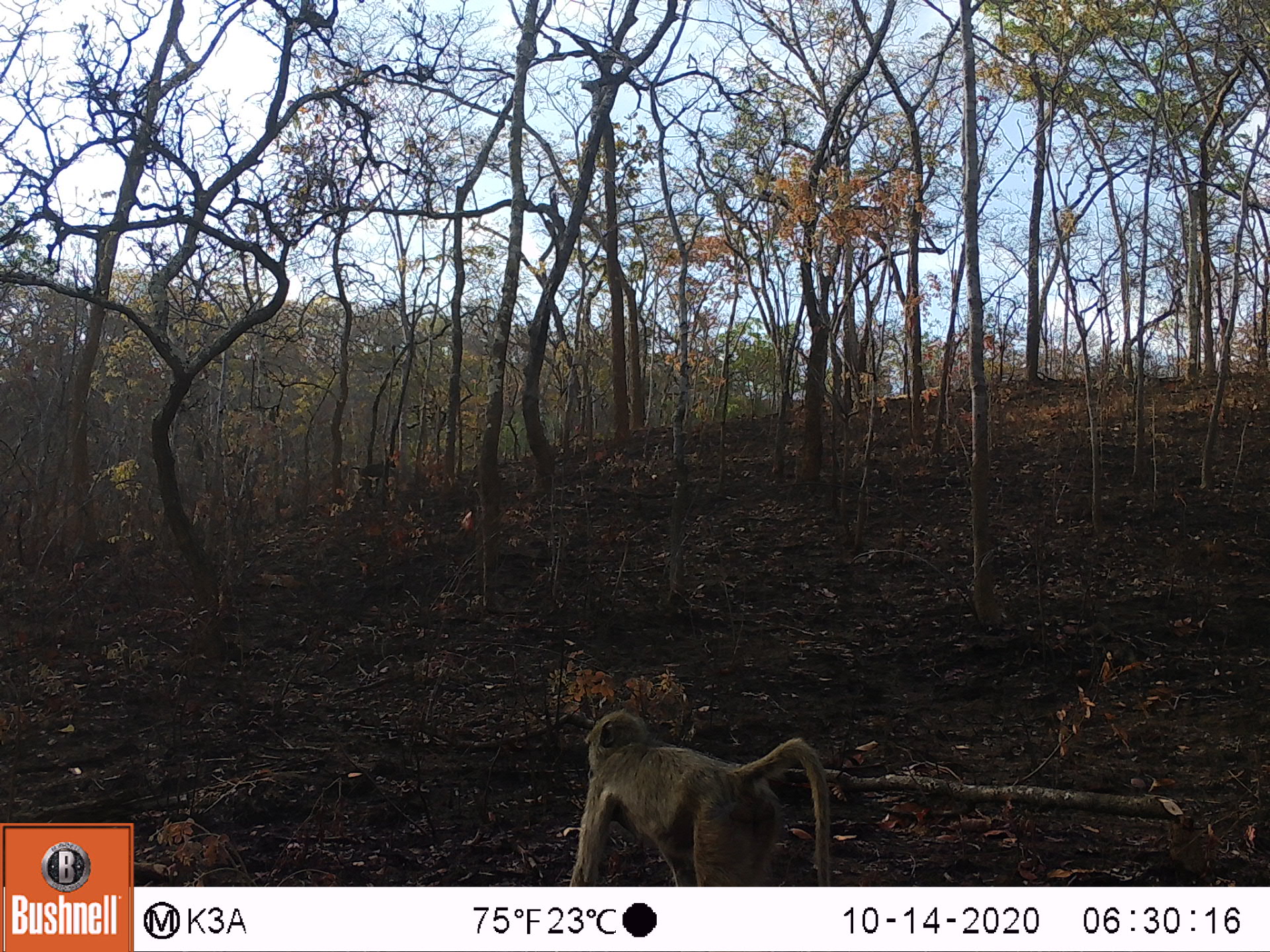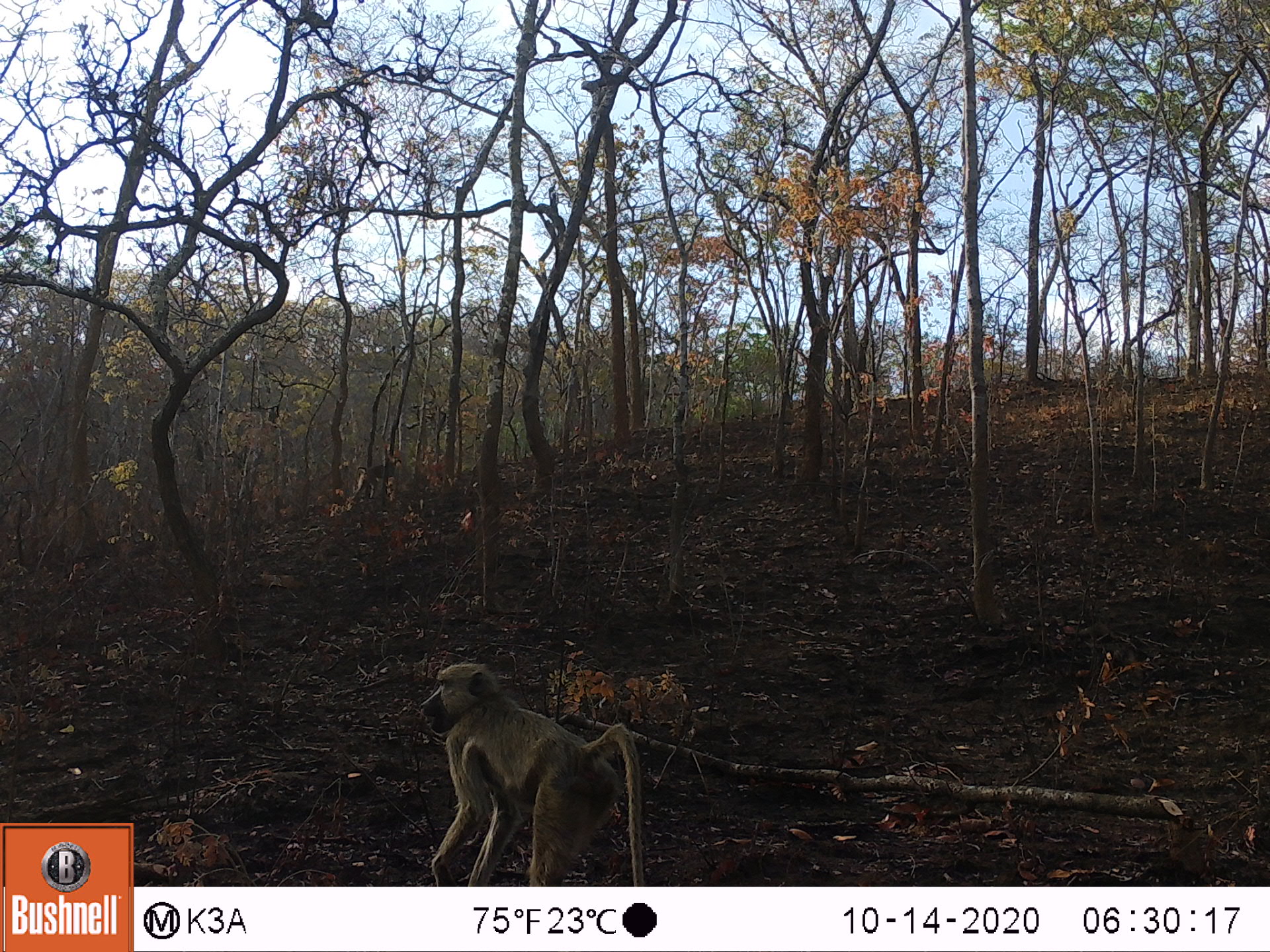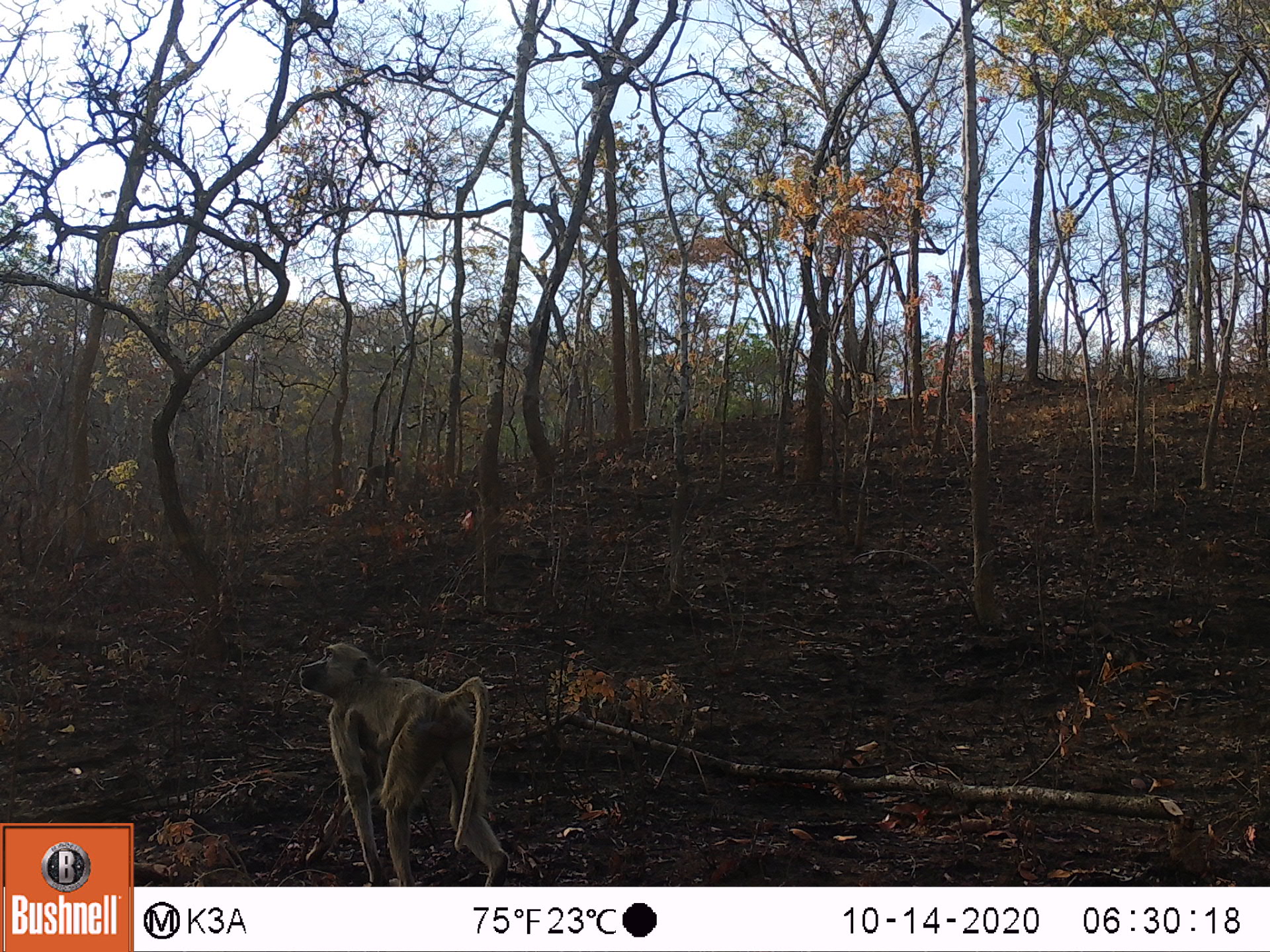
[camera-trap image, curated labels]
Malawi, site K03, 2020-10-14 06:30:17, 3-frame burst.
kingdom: Animalia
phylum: Chordata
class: Mammalia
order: Primates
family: Cercopithecidae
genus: Papio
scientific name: Papio cynocephalus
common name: yellow baboon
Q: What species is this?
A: Yellow baboon (Papio cynocephalus).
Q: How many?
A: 1.